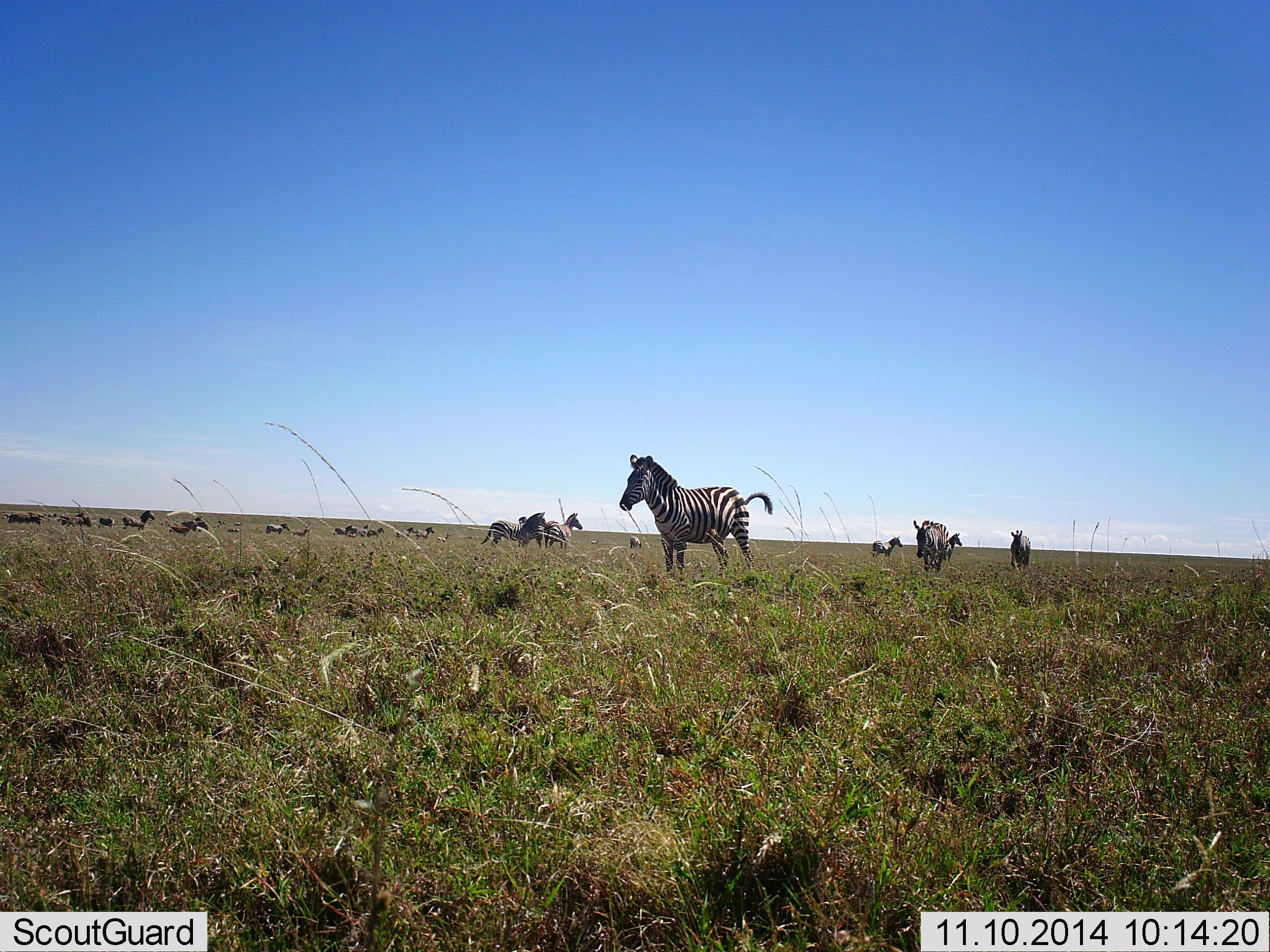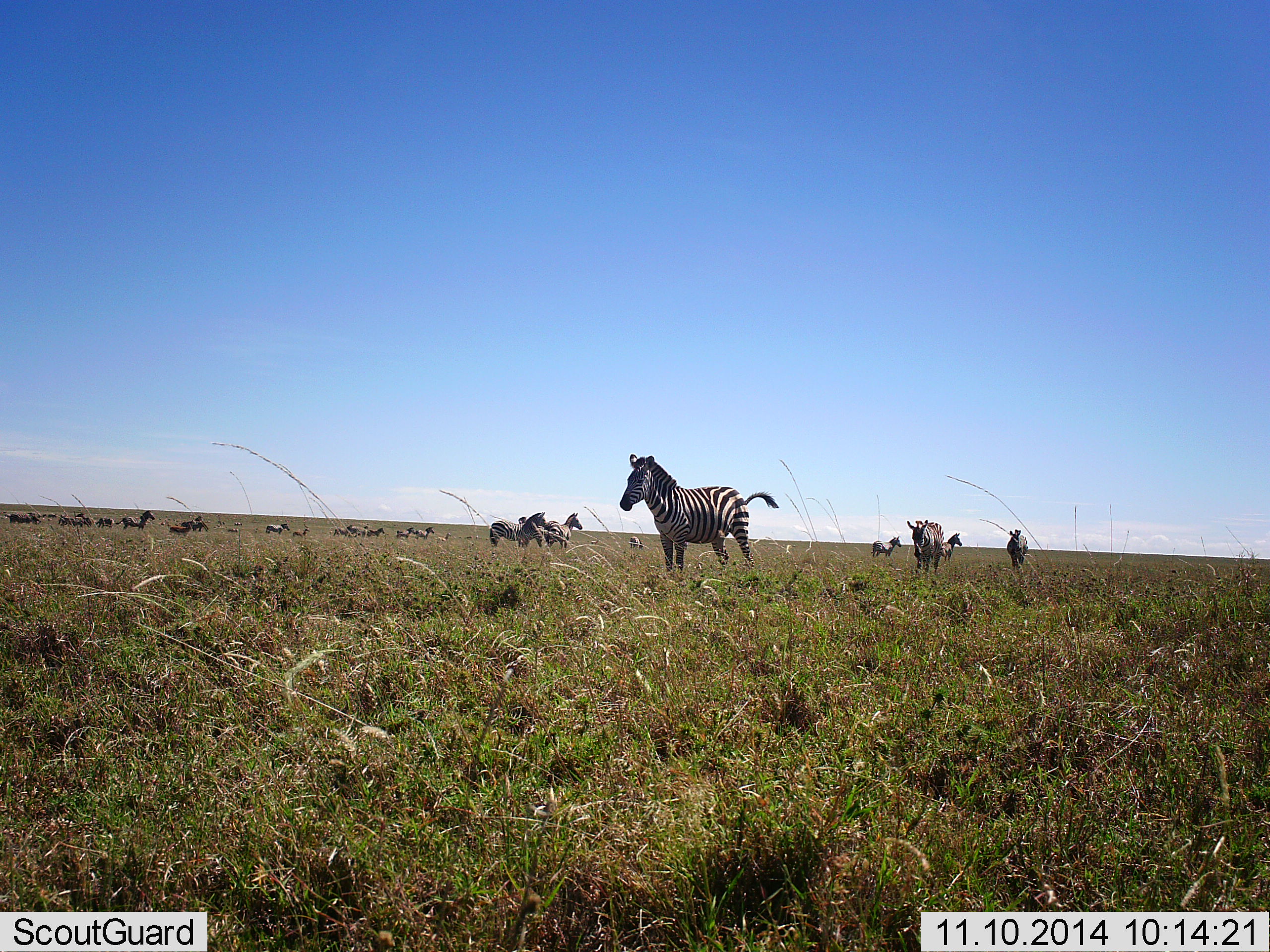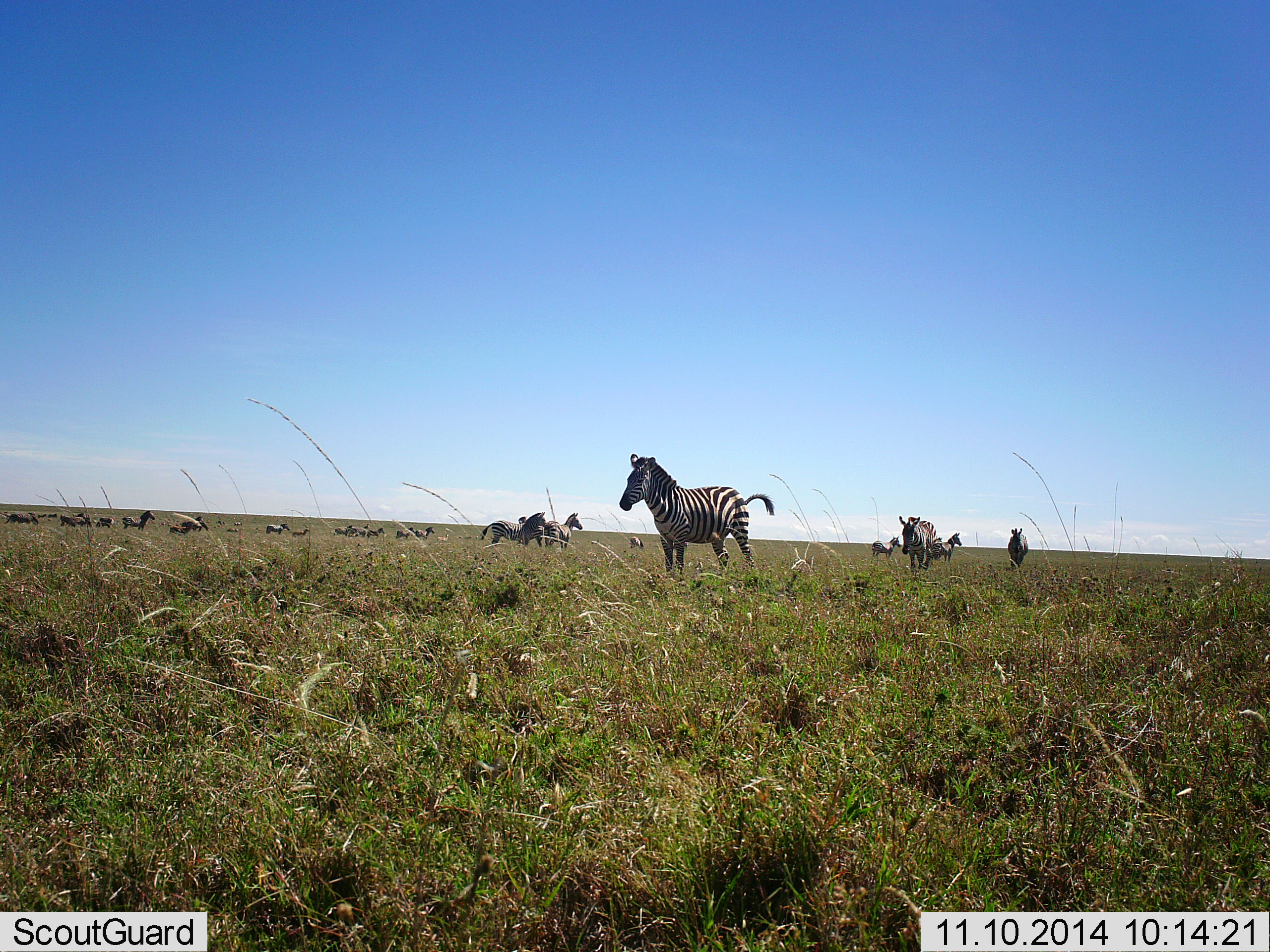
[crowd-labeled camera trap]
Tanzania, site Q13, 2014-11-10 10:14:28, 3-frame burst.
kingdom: Animalia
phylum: Chordata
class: Mammalia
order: Perissodactyla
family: Equidae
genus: Equus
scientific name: Equus quagga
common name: plains zebra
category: zebra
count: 11-50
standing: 75%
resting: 25%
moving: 58%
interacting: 0%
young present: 0%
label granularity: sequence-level